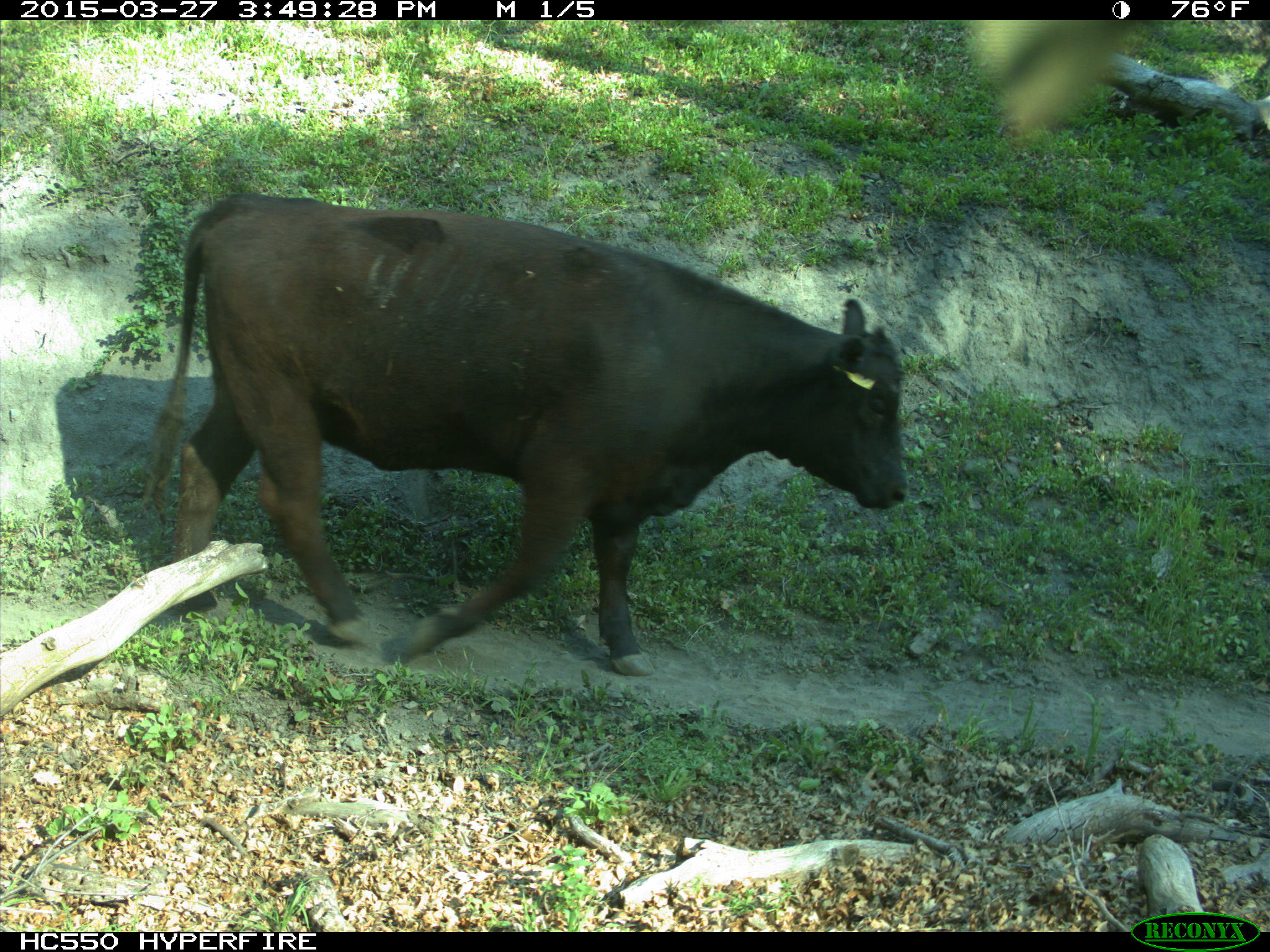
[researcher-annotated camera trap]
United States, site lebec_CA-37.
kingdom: Animalia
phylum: Chordata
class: Mammalia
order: Artiodactyla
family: Bovidae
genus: Bos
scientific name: Bos taurus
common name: domestic cow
Bos taurus (domestic cow).